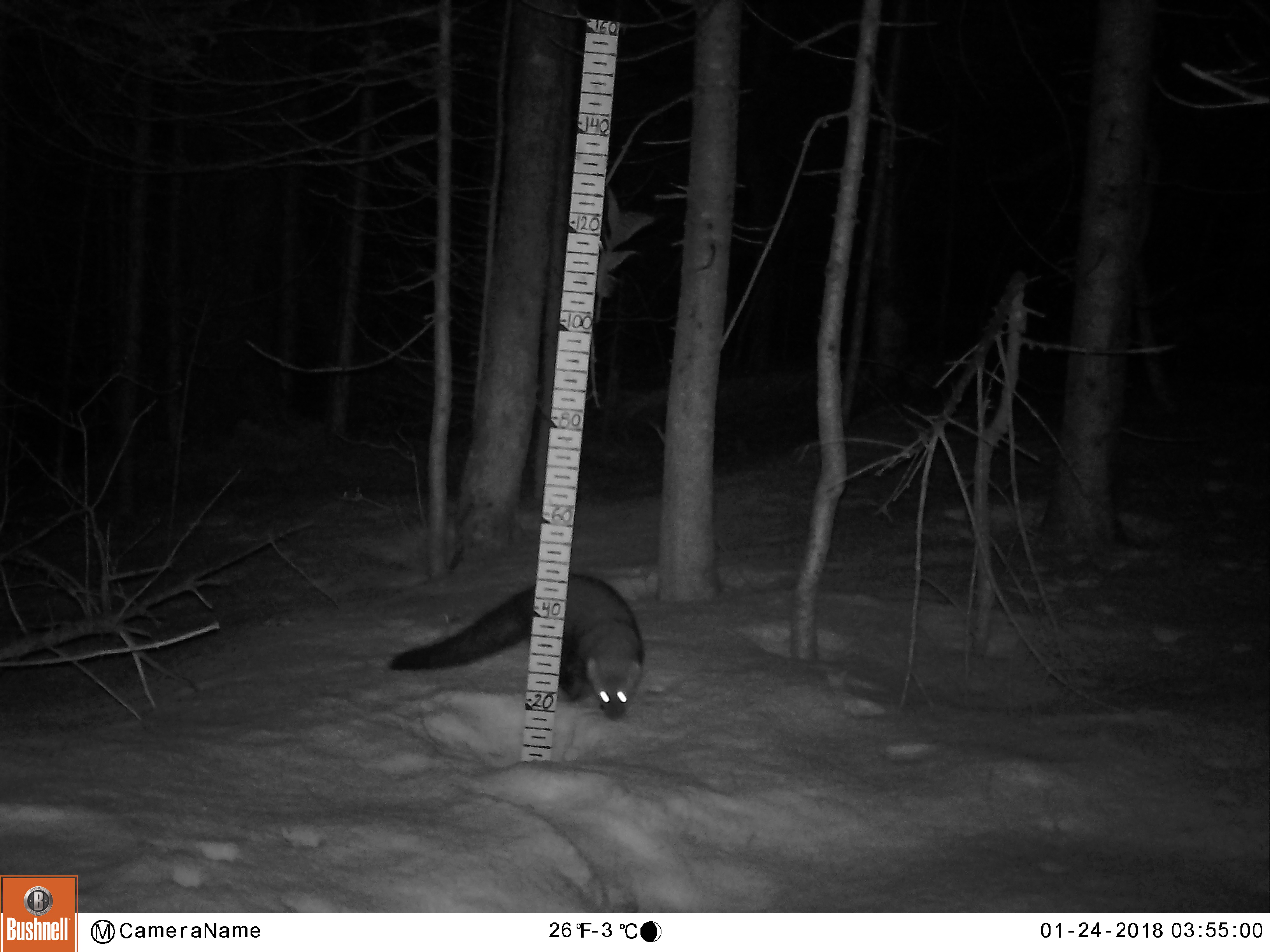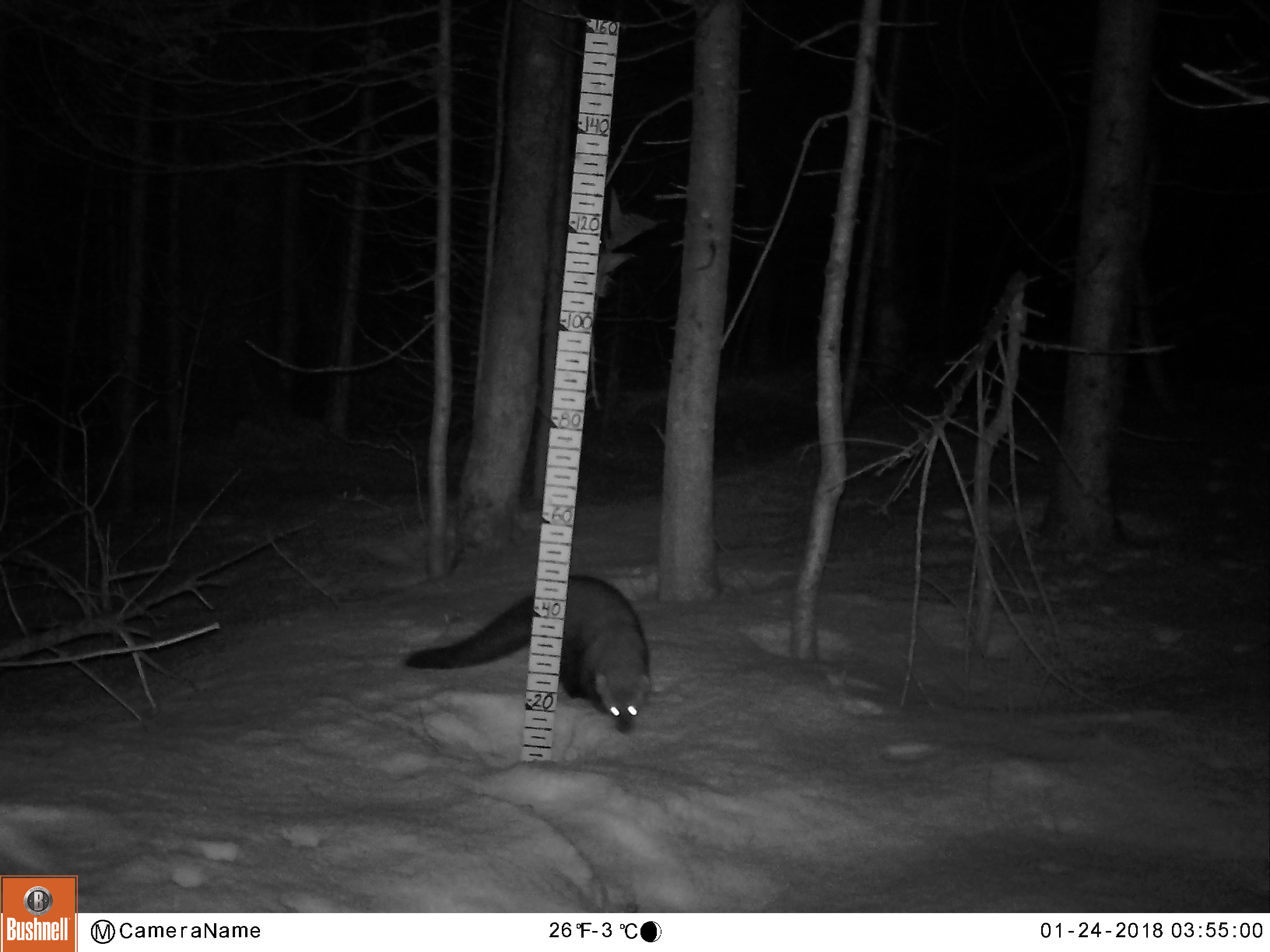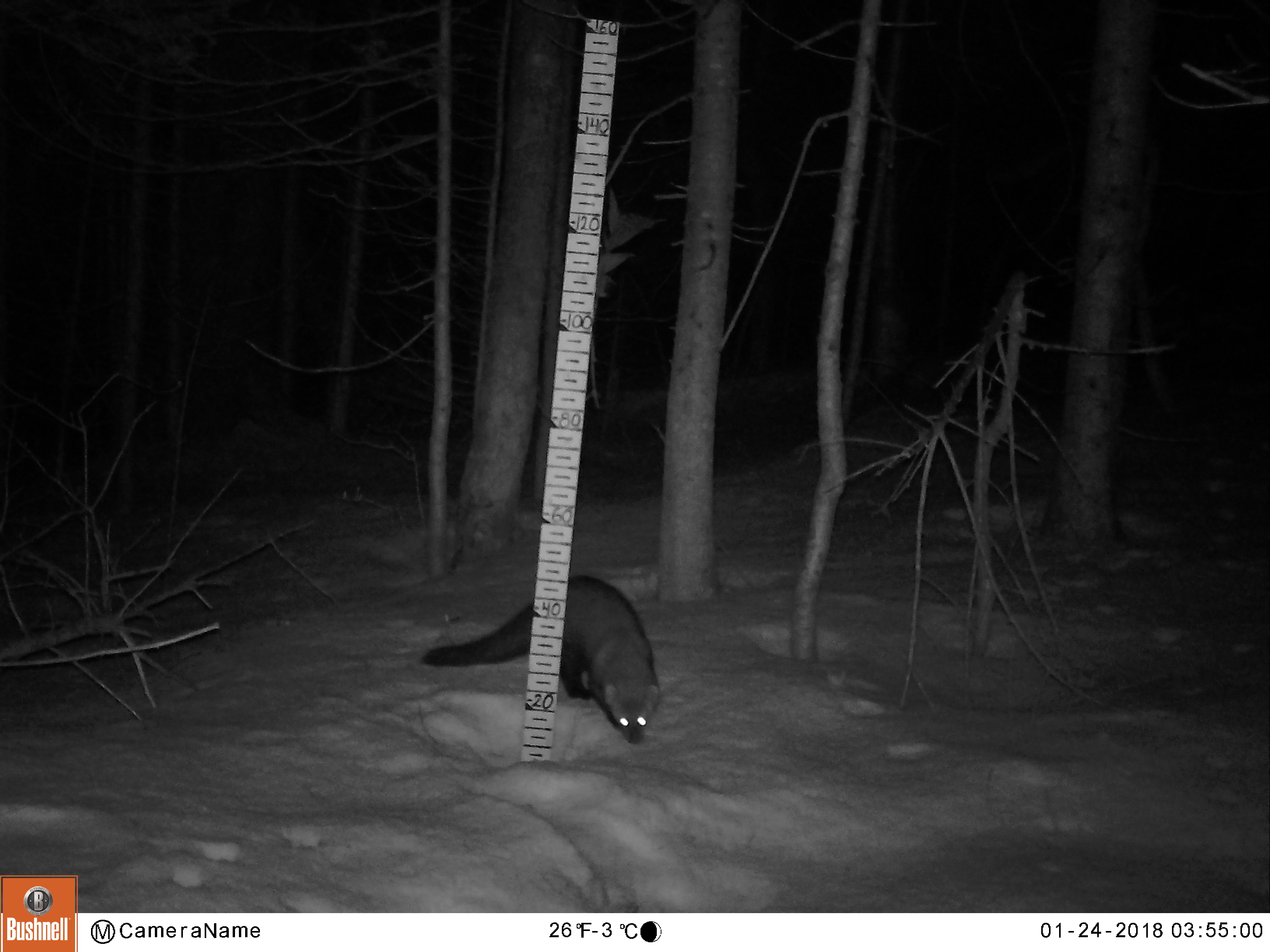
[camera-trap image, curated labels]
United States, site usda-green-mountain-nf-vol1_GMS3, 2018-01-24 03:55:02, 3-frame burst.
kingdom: Animalia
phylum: Chordata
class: Mammalia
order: Carnivora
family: Mustelidae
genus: Pekania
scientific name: Pekania pennanti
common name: fisher